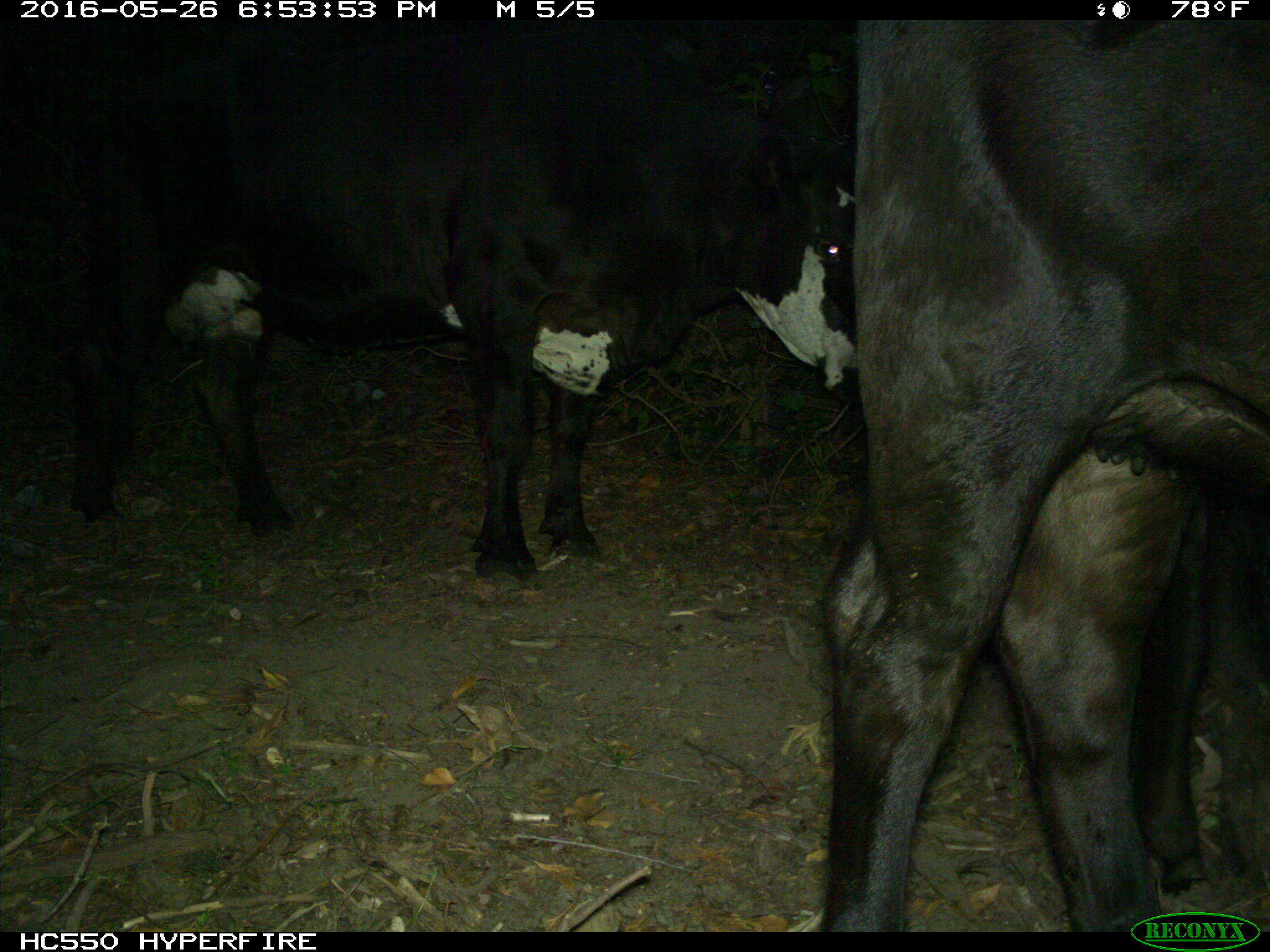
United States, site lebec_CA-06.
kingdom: Animalia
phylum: Chordata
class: Mammalia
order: Artiodactyla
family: Bovidae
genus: Bos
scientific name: Bos taurus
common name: domestic cow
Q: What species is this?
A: Bos taurus (domestic cow).